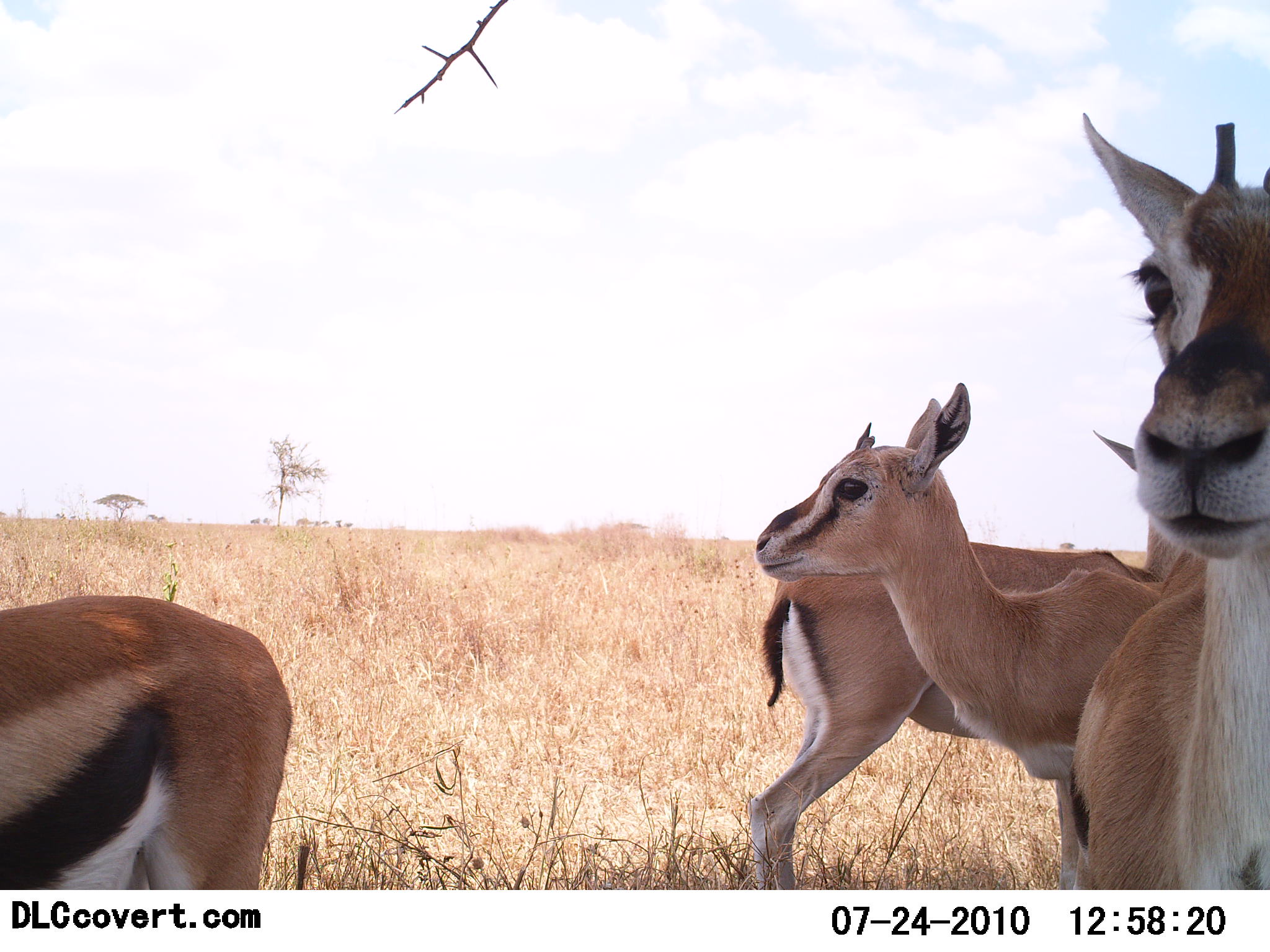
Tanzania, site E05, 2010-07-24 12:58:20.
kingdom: Animalia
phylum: Chordata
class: Mammalia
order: Artiodactyla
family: Bovidae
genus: Eudorcas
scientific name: Eudorcas thomsonii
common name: thomson's gazelle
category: gazellethomsons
Gazellethomsons (thomson's gazelle) (Eudorcas thomsonii), count 4. Behavior (volunteer vote fractions): standing 90%, resting 5%, moving 10%, interacting 0%. Young present (vote fraction): 25%. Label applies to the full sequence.